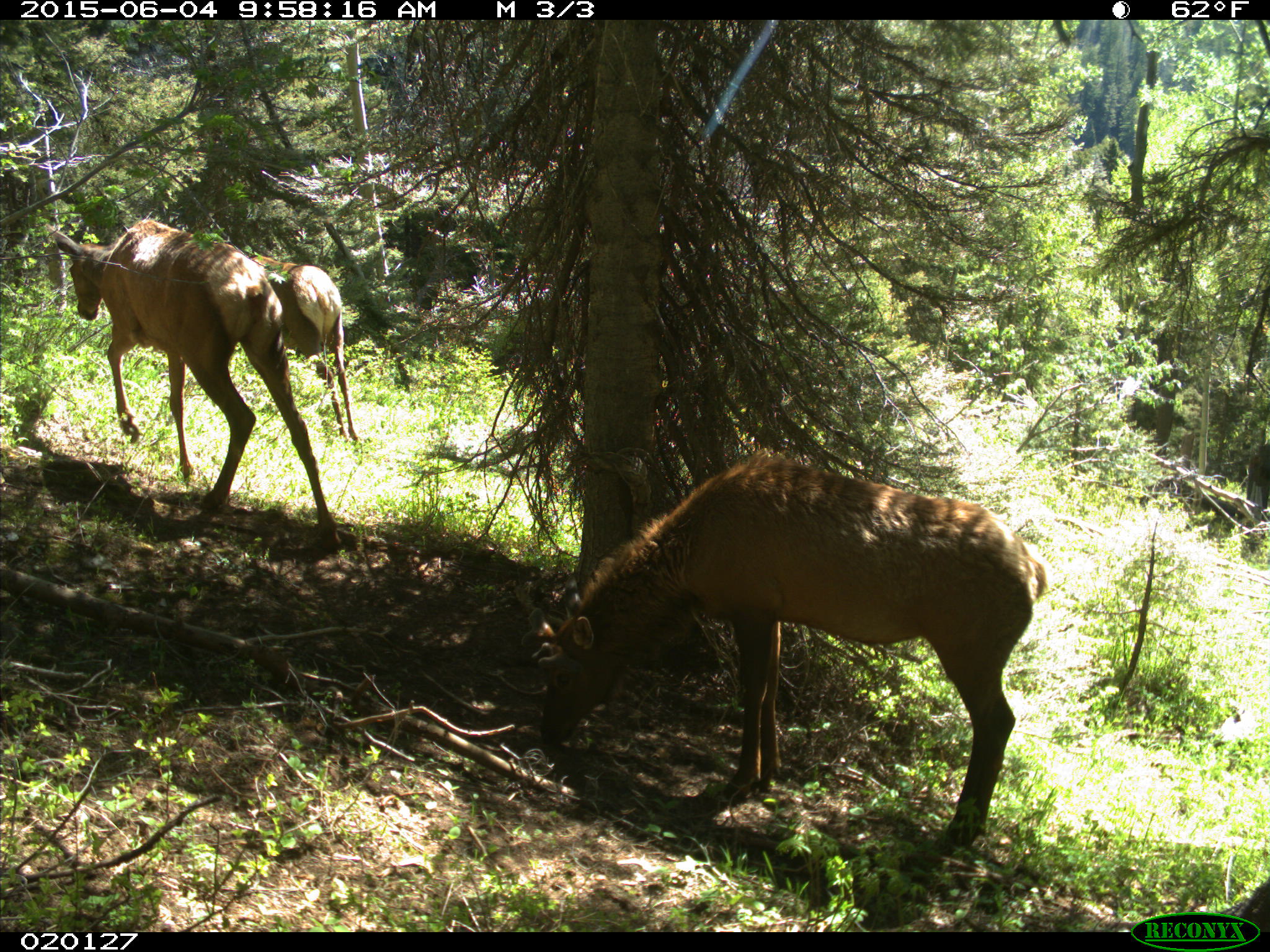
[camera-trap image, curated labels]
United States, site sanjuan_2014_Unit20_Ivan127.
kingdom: Animalia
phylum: Chordata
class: Mammalia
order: Artiodactyla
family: Cervidae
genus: Cervus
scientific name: Cervus elaphus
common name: red deer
Cervus elaphus (red deer).